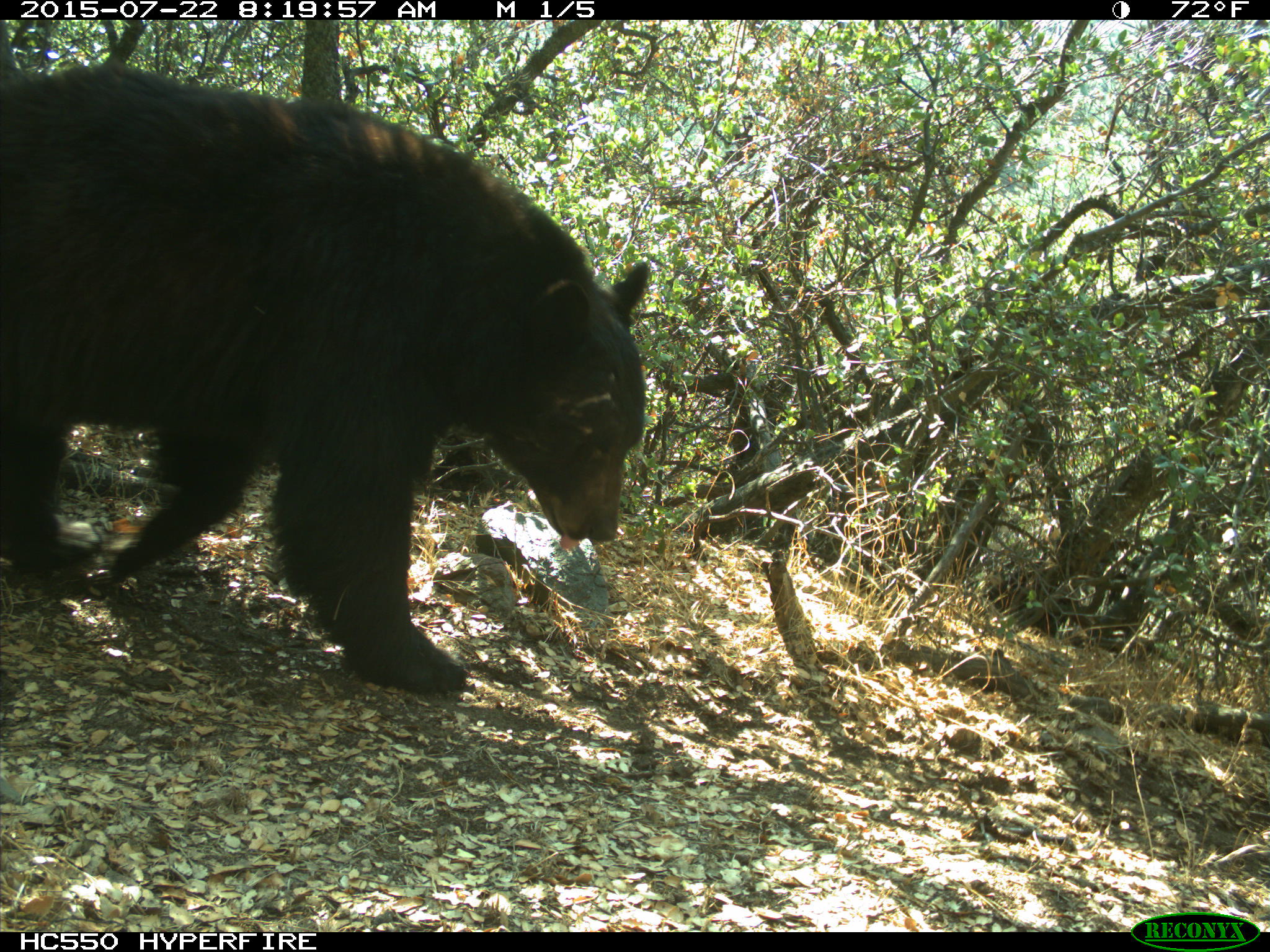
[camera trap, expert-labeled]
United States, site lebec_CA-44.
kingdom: Animalia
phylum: Chordata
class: Mammalia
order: Carnivora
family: Ursidae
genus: Ursus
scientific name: Ursus americanus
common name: american black bear